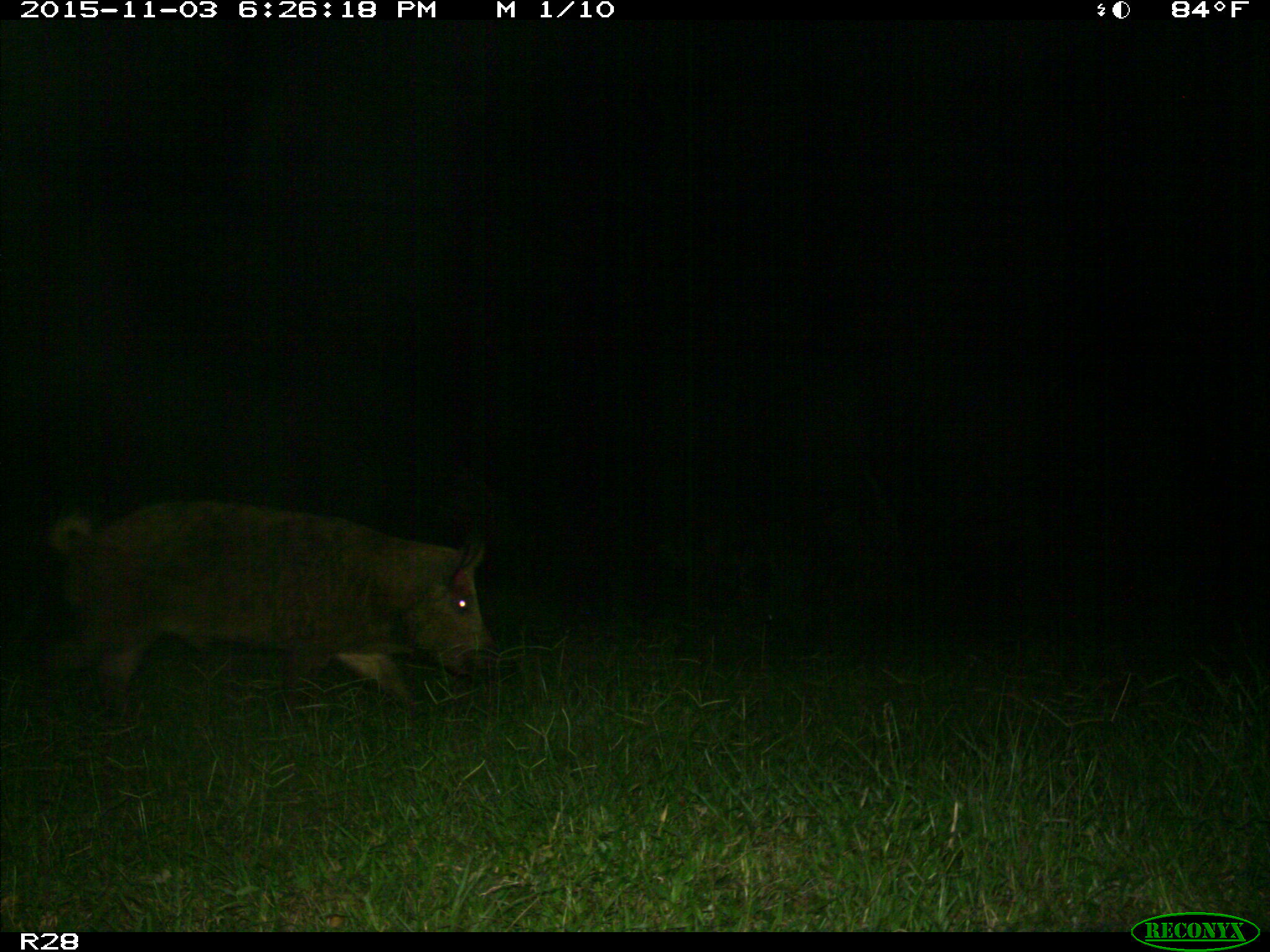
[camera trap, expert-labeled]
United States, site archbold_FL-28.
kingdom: Animalia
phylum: Chordata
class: Mammalia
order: Artiodactyla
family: Suidae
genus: Sus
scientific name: Sus scrofa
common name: wild boar